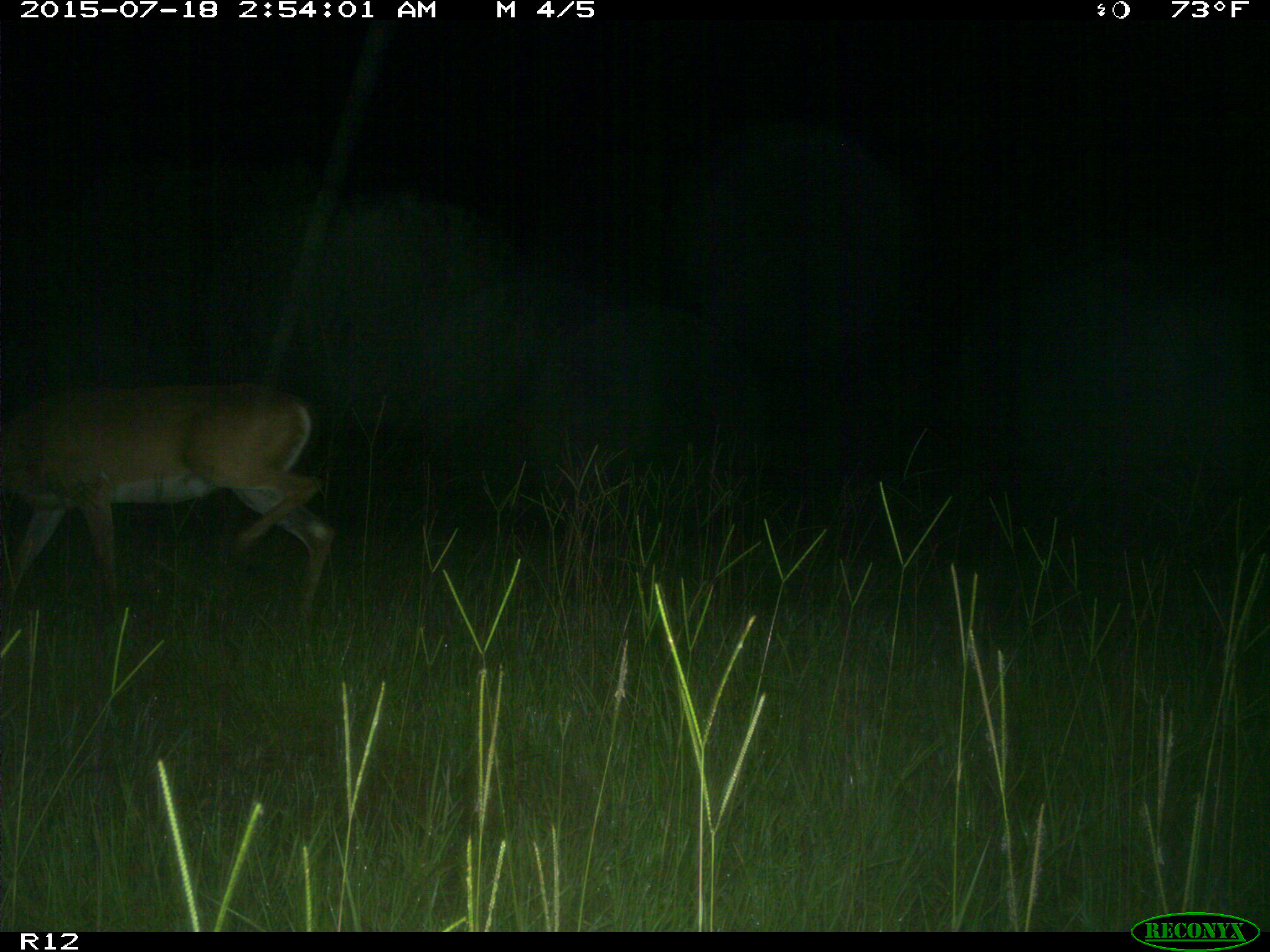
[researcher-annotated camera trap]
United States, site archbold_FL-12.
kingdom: Animalia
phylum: Chordata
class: Mammalia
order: Artiodactyla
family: Cervidae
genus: Odocoileus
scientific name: Odocoileus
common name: deer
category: unidentified deer